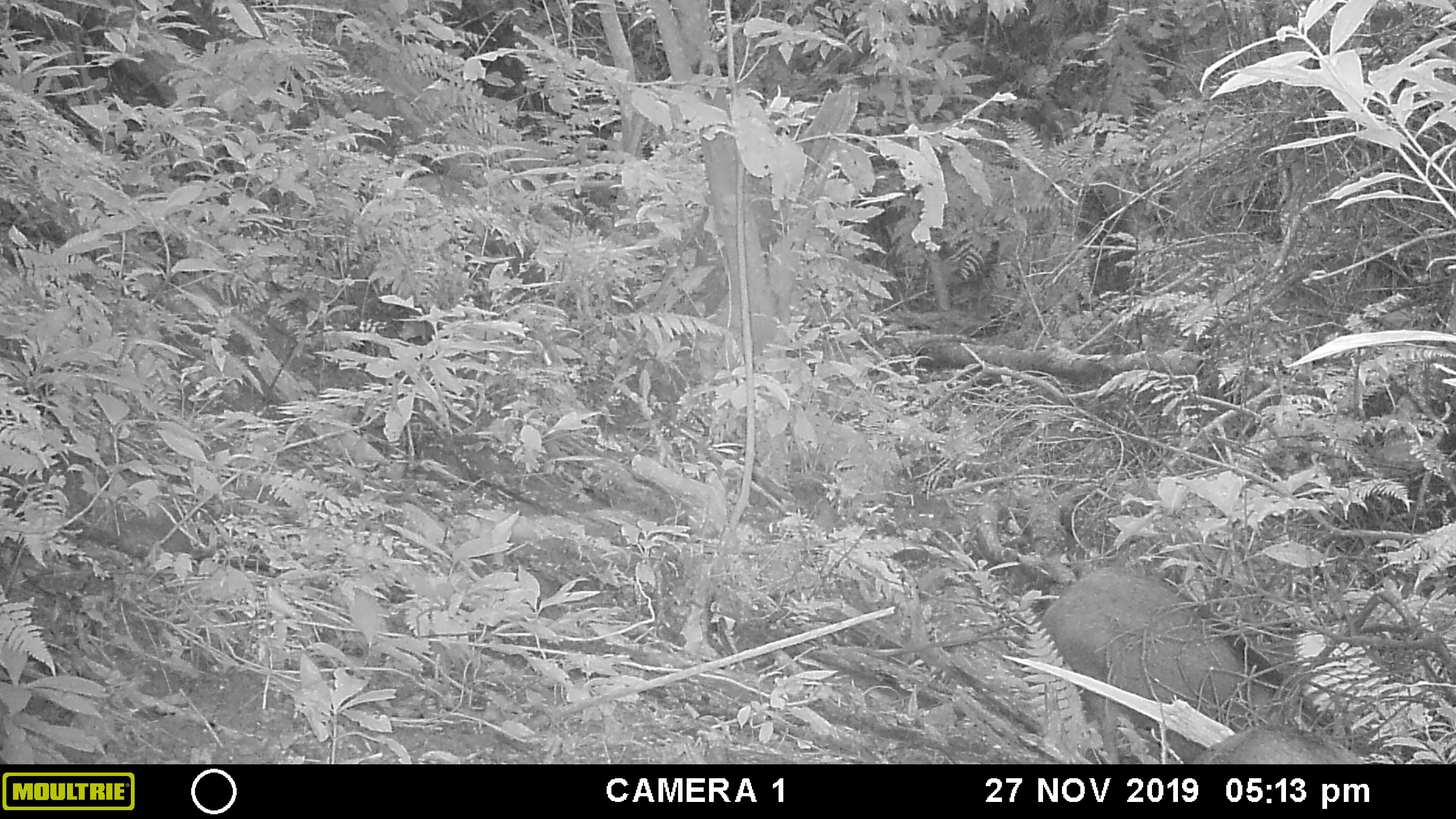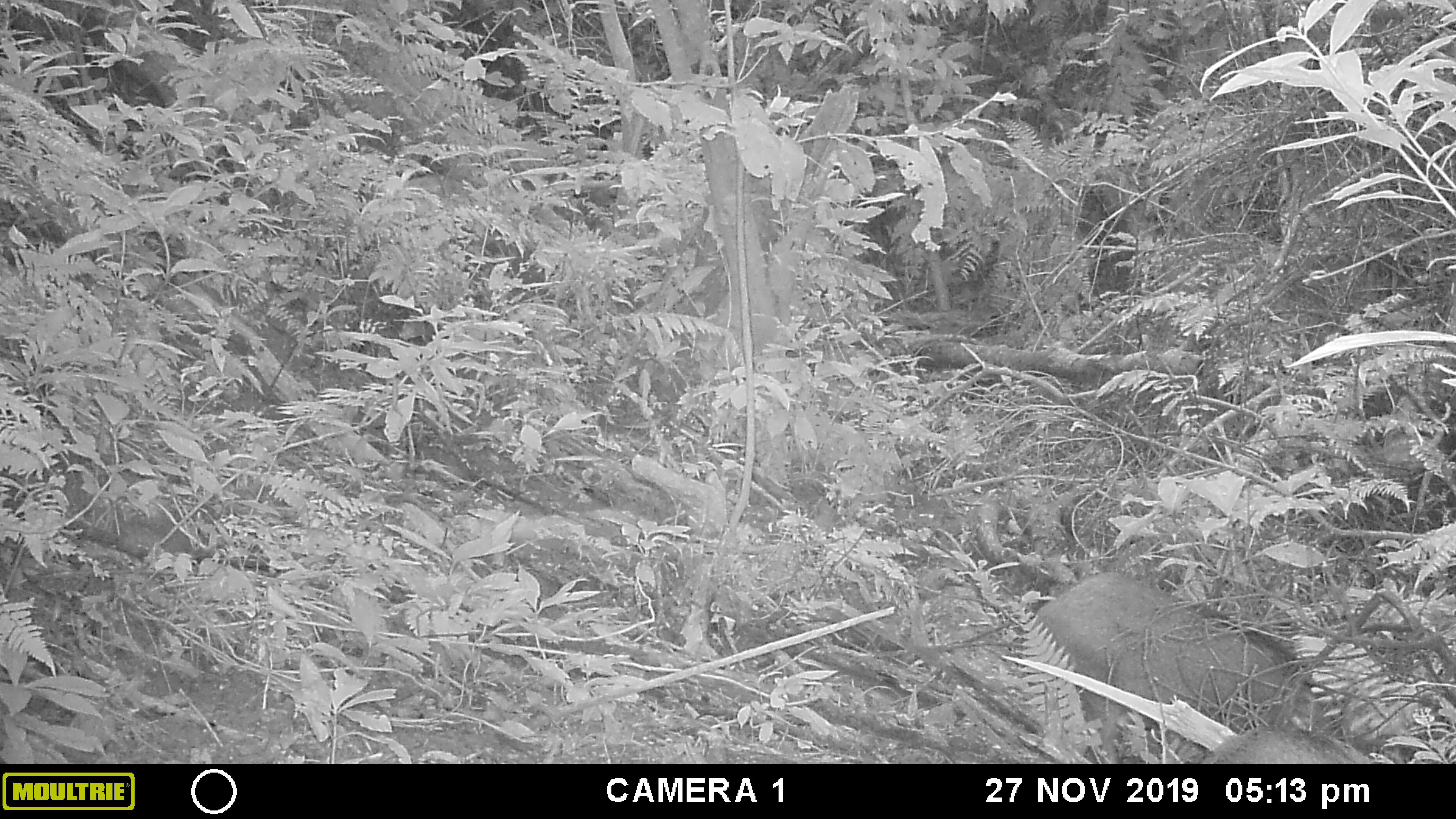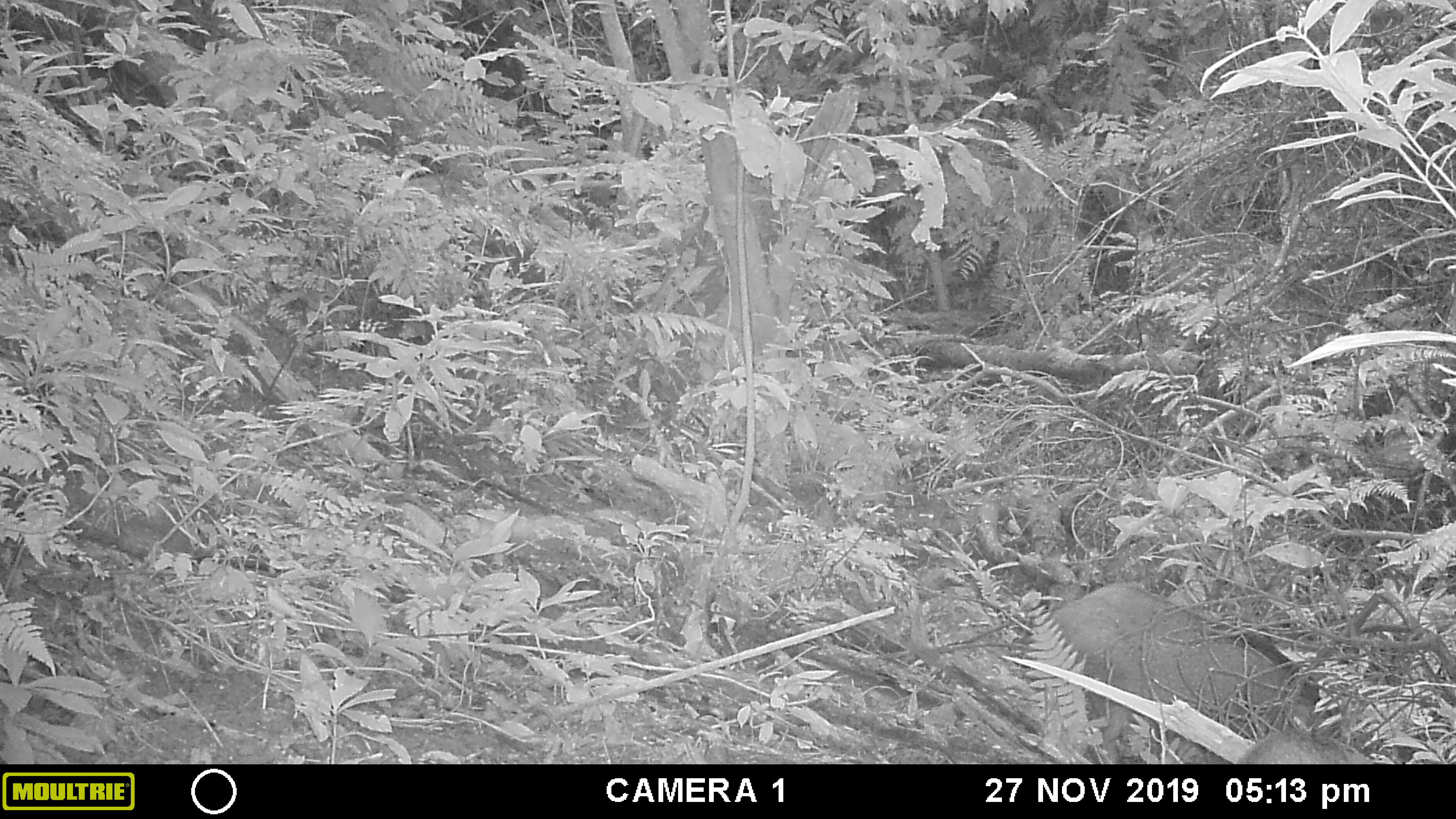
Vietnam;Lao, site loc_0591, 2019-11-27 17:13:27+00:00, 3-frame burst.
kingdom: Animalia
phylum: Chordata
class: Mammalia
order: Artiodactyla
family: Suidae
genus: Sus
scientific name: Sus scrofa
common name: eurasian wild pig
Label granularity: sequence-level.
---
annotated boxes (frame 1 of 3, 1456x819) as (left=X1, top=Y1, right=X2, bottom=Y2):
eurasian wild pig: (left=1037, top=564, right=1302, bottom=765); (left=1190, top=720, right=1366, bottom=764)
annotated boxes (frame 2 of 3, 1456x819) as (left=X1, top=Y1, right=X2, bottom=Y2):
eurasian wild pig: (left=1023, top=569, right=1333, bottom=764); (left=1197, top=722, right=1371, bottom=763)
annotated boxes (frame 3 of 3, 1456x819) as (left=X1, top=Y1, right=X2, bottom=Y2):
eurasian wild pig: (left=1025, top=580, right=1334, bottom=763); (left=1233, top=726, right=1375, bottom=764)